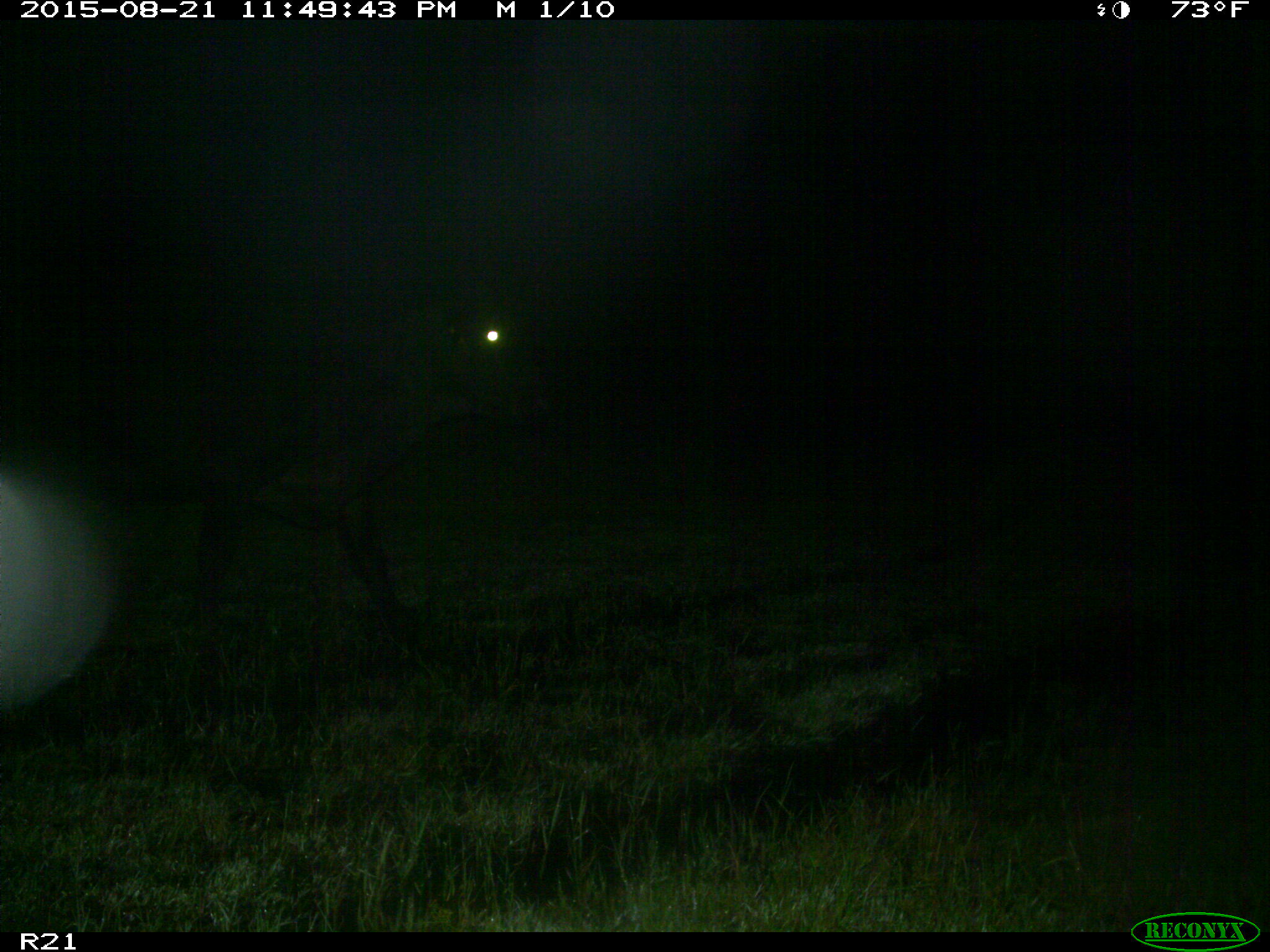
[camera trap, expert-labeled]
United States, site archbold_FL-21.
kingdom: Animalia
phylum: Chordata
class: Mammalia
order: Artiodactyla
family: Bovidae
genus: Bos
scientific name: Bos taurus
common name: domestic cow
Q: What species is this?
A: Bos taurus (domestic cow).